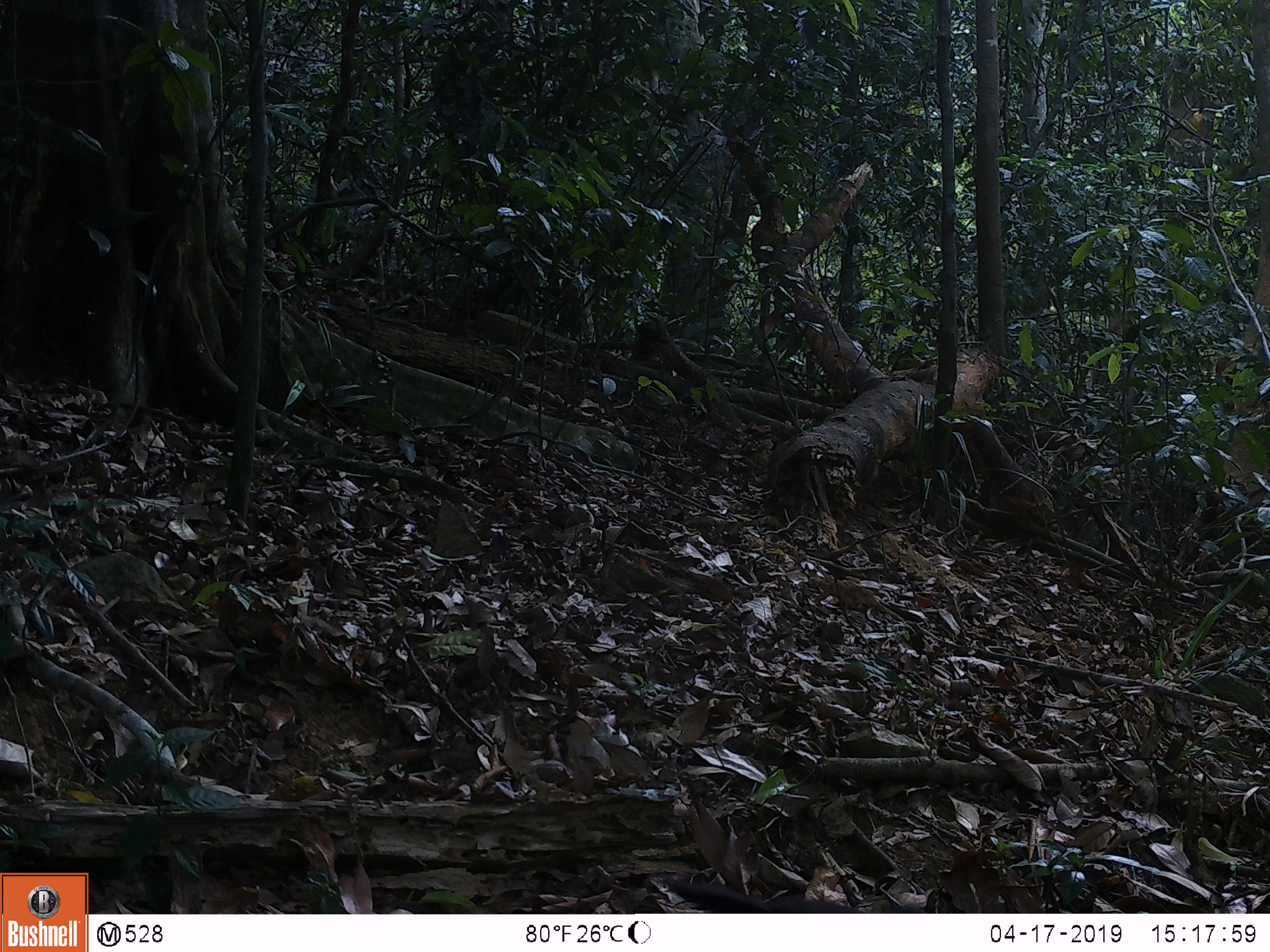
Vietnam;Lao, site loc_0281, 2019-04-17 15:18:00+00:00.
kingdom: Animalia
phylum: Chordata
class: Aves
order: Galliformes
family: Phasianidae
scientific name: Phasianidae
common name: partridge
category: unidentified partridge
Unidentified partridge (partridge) (Phasianidae). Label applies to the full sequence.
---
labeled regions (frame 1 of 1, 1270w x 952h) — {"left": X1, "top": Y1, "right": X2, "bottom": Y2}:
unidentified partridge: {"left": 663, "top": 877, "right": 930, "bottom": 911}